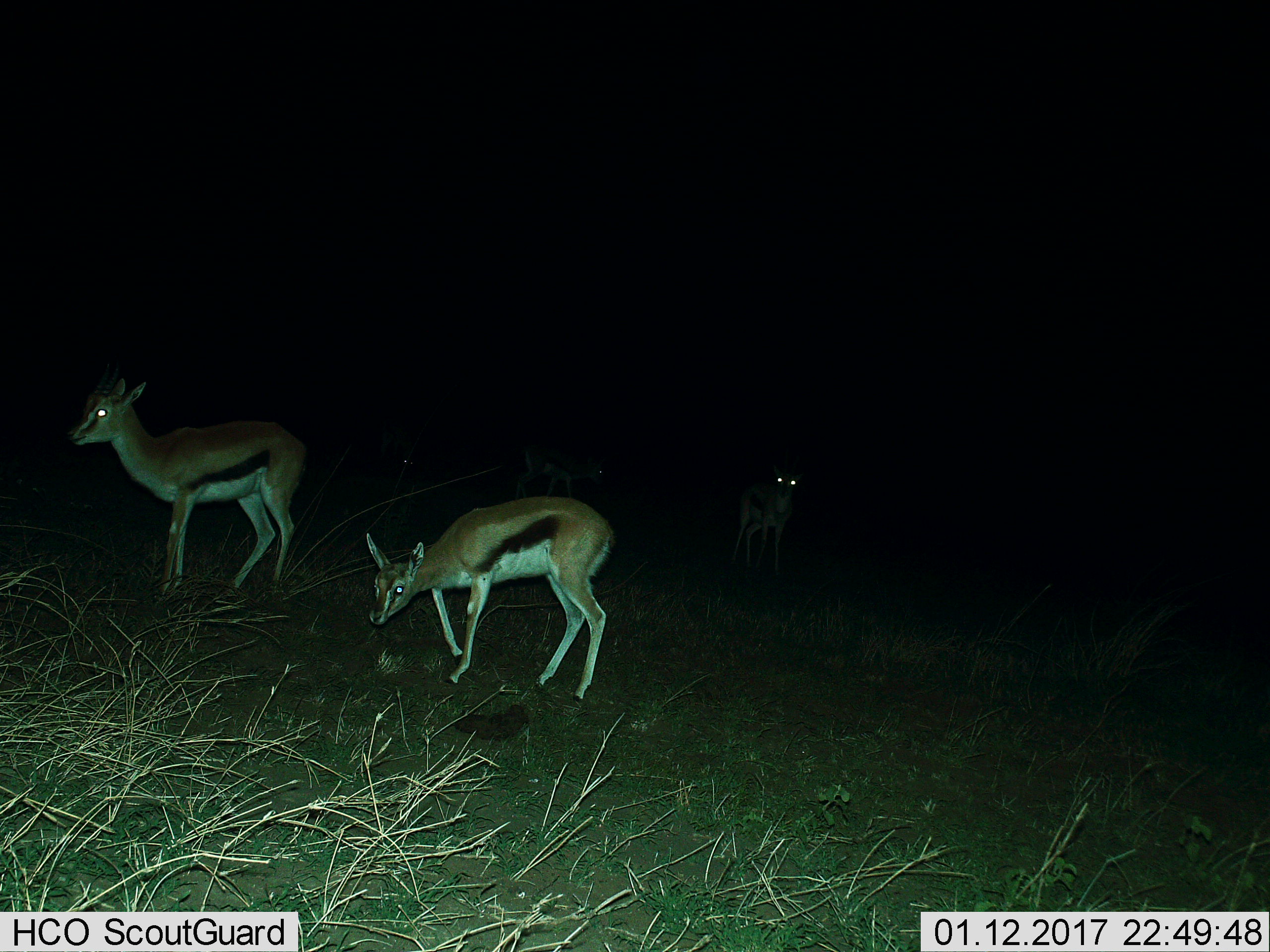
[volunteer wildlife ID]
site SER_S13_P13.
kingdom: Animalia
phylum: Chordata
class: Mammalia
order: Artiodactyla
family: Bovidae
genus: Eudorcas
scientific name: Eudorcas thomsonii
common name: thomson's gazelle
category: gazellethomsons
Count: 4.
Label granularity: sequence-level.